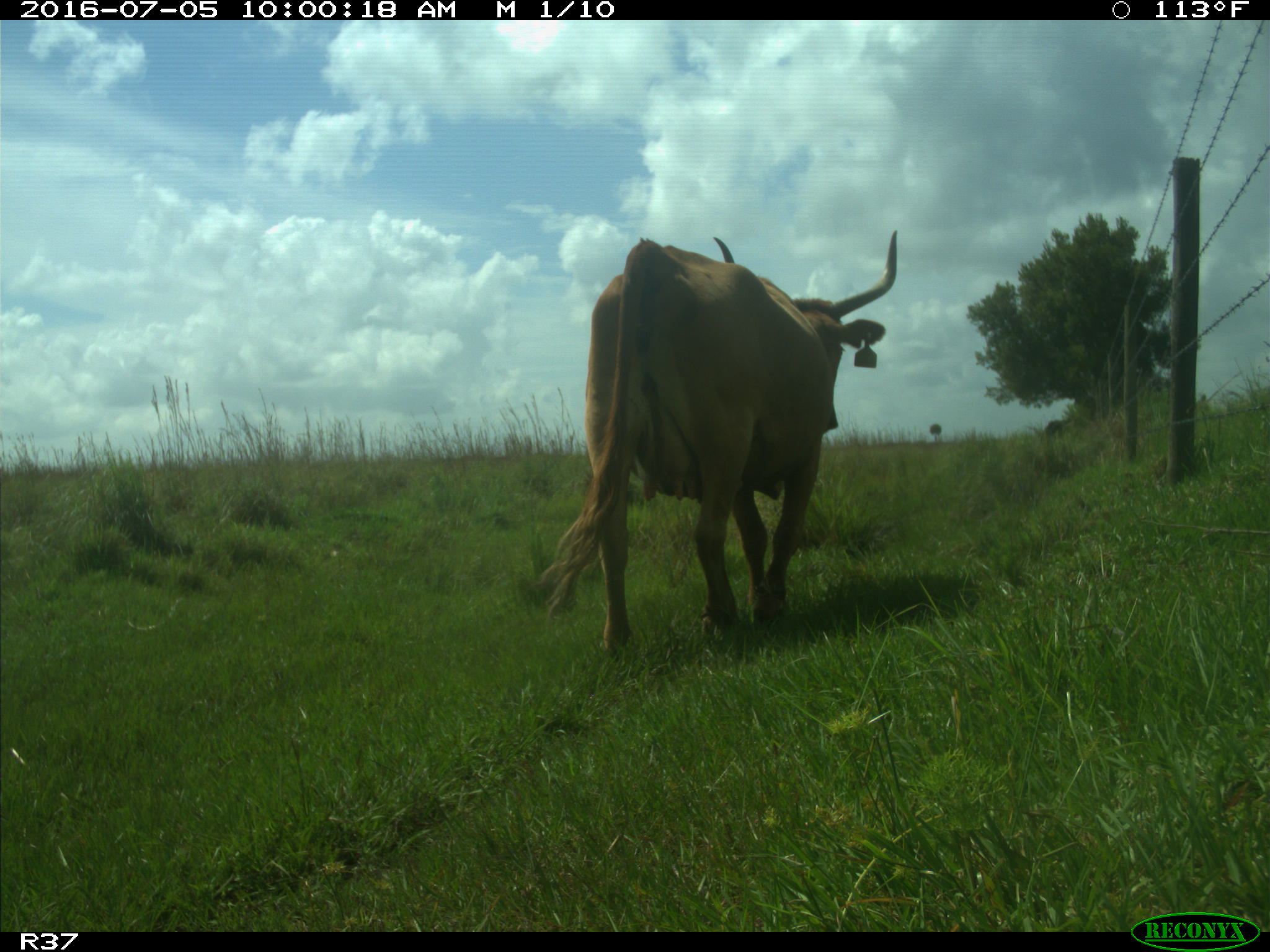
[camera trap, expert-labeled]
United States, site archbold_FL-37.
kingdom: Animalia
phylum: Chordata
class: Mammalia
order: Artiodactyla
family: Bovidae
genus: Bos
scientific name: Bos taurus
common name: domestic cow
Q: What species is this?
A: Bos taurus (domestic cow).